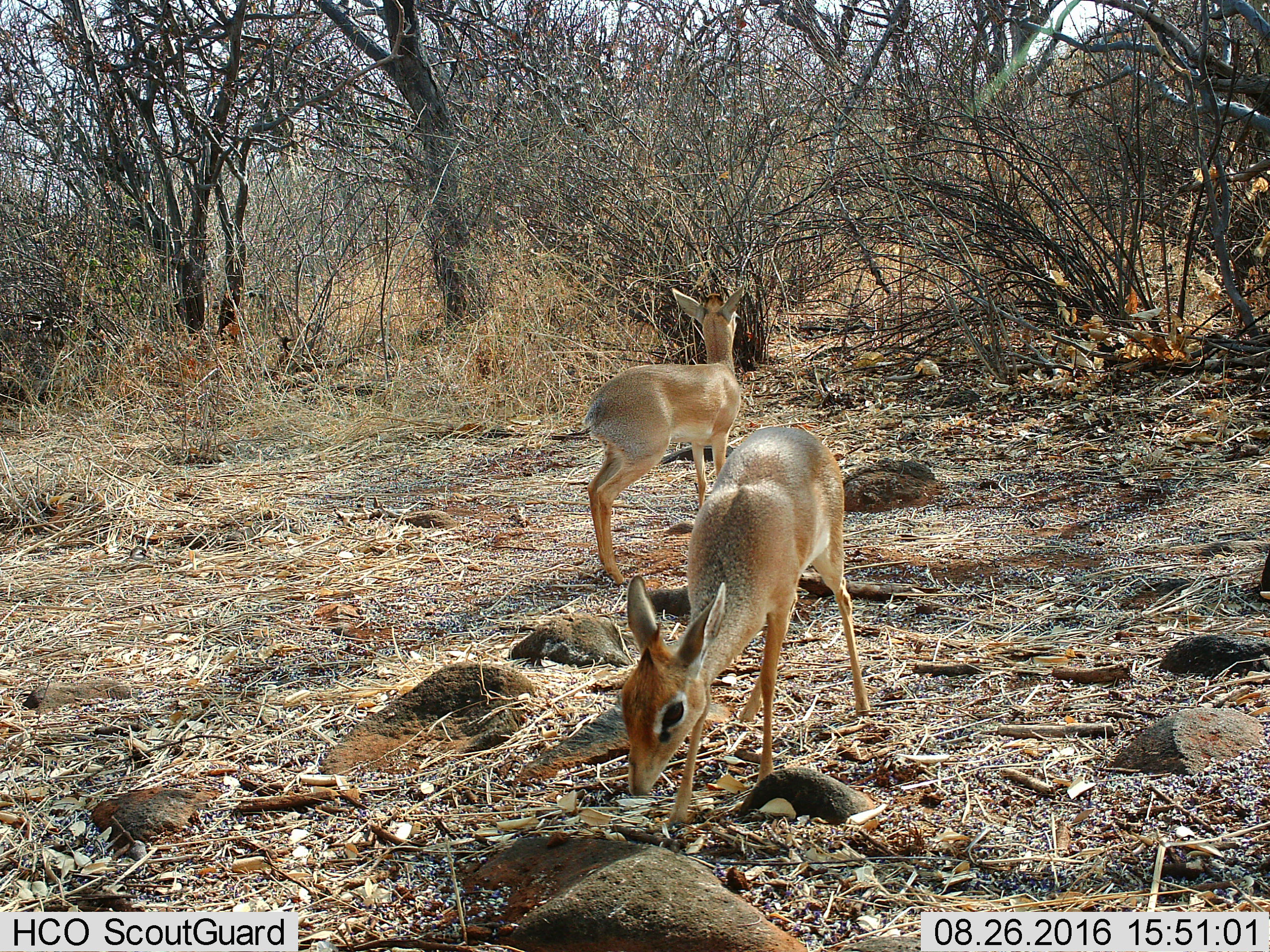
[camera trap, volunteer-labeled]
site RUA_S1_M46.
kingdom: Animalia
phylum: Chordata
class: Mammalia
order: Artiodactyla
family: Bovidae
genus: Madoqua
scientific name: Madoqua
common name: dik-dik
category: dikdik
Dikdik (dik-dik) (Madoqua), count 2. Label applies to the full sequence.